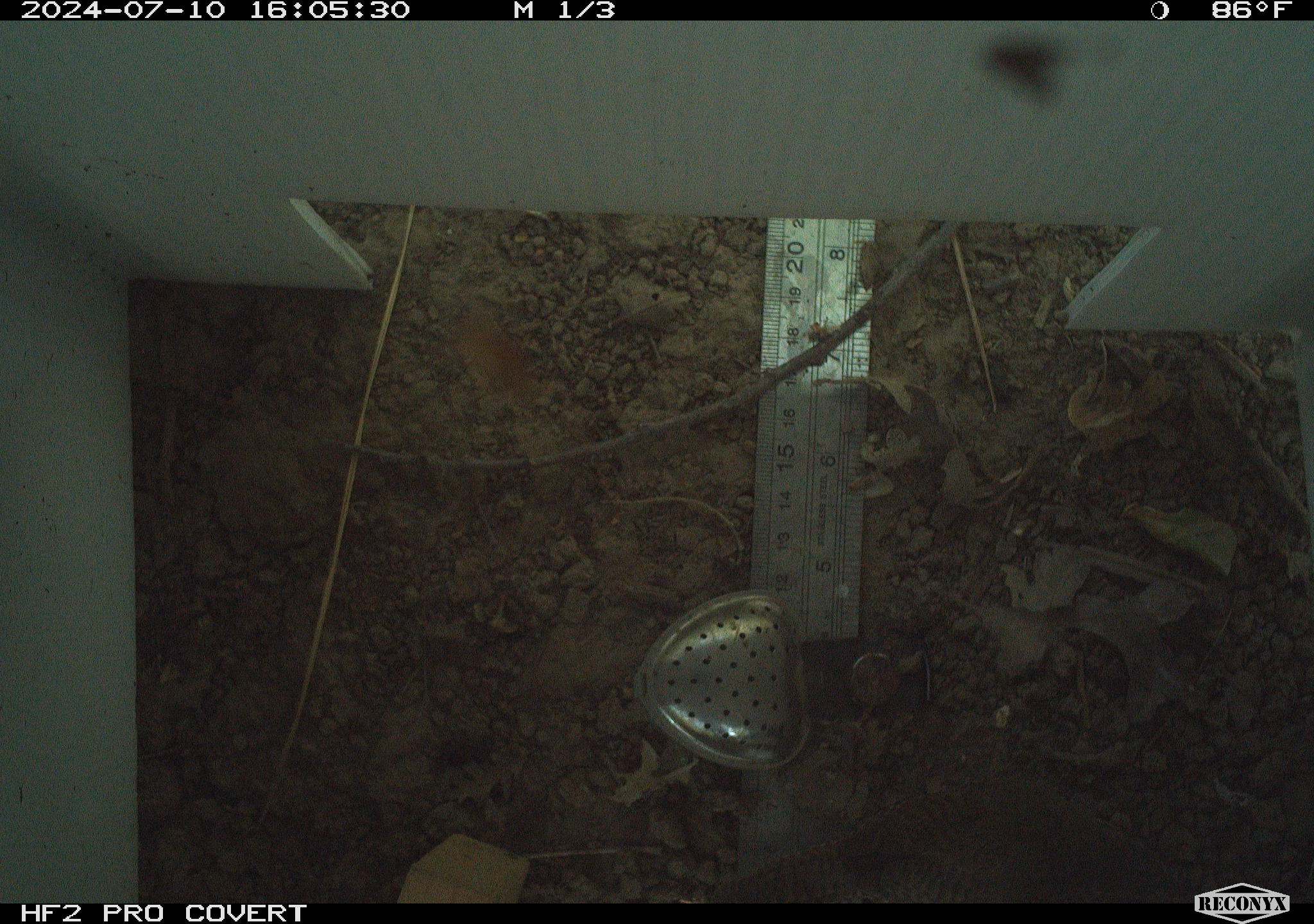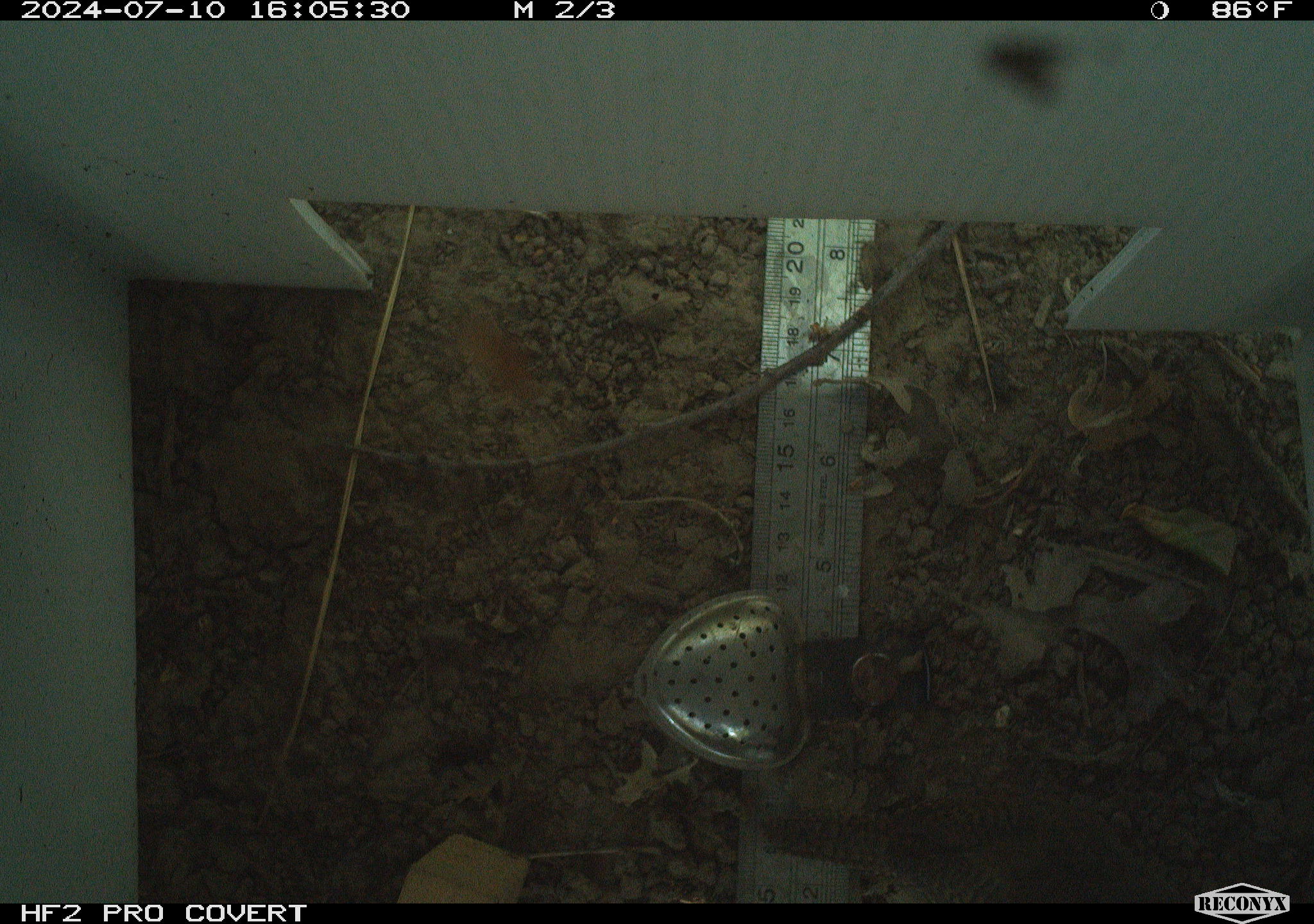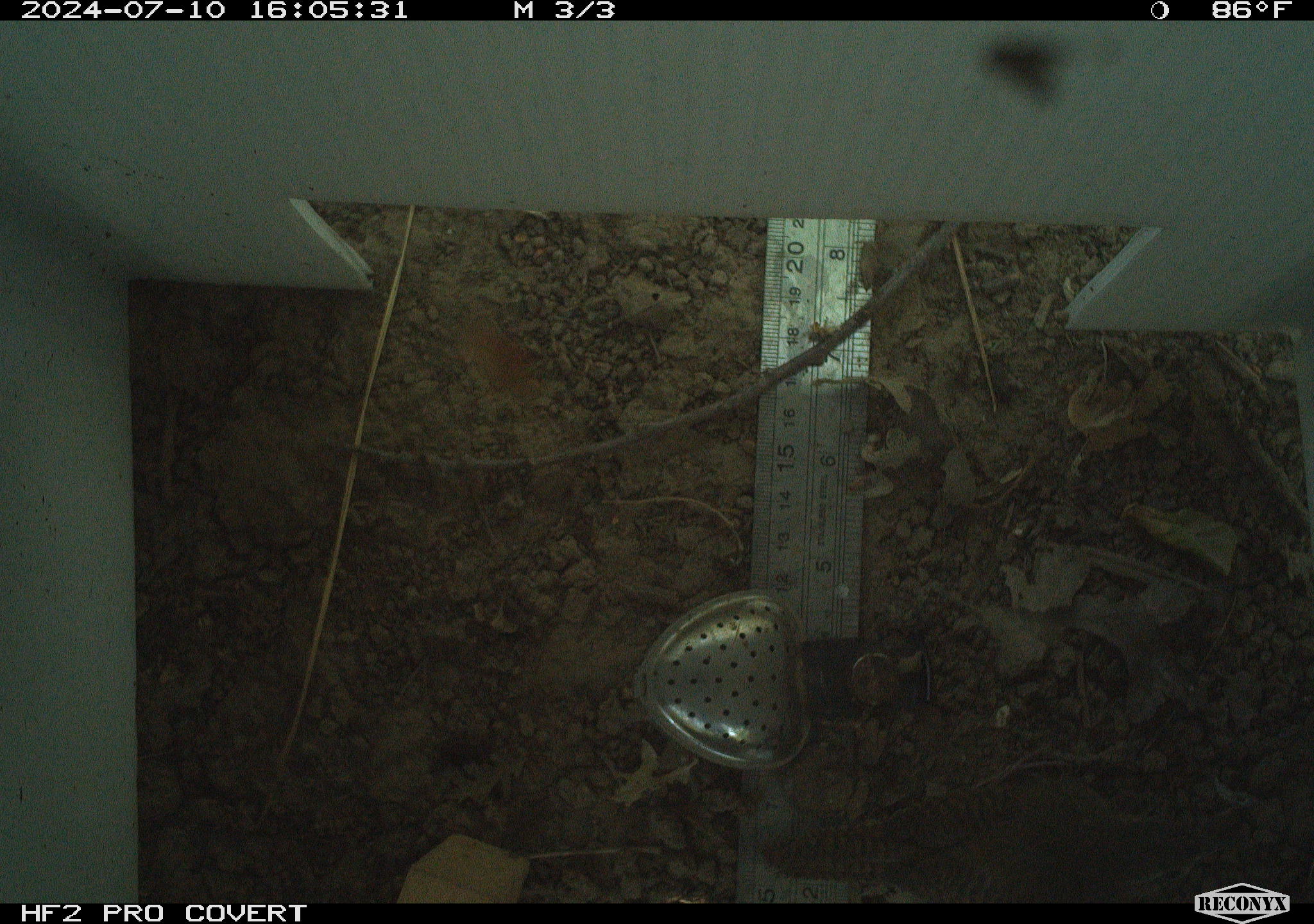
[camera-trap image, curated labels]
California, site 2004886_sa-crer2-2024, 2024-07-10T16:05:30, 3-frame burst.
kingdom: Animalia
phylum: Chordata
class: Aves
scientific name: Aves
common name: bird